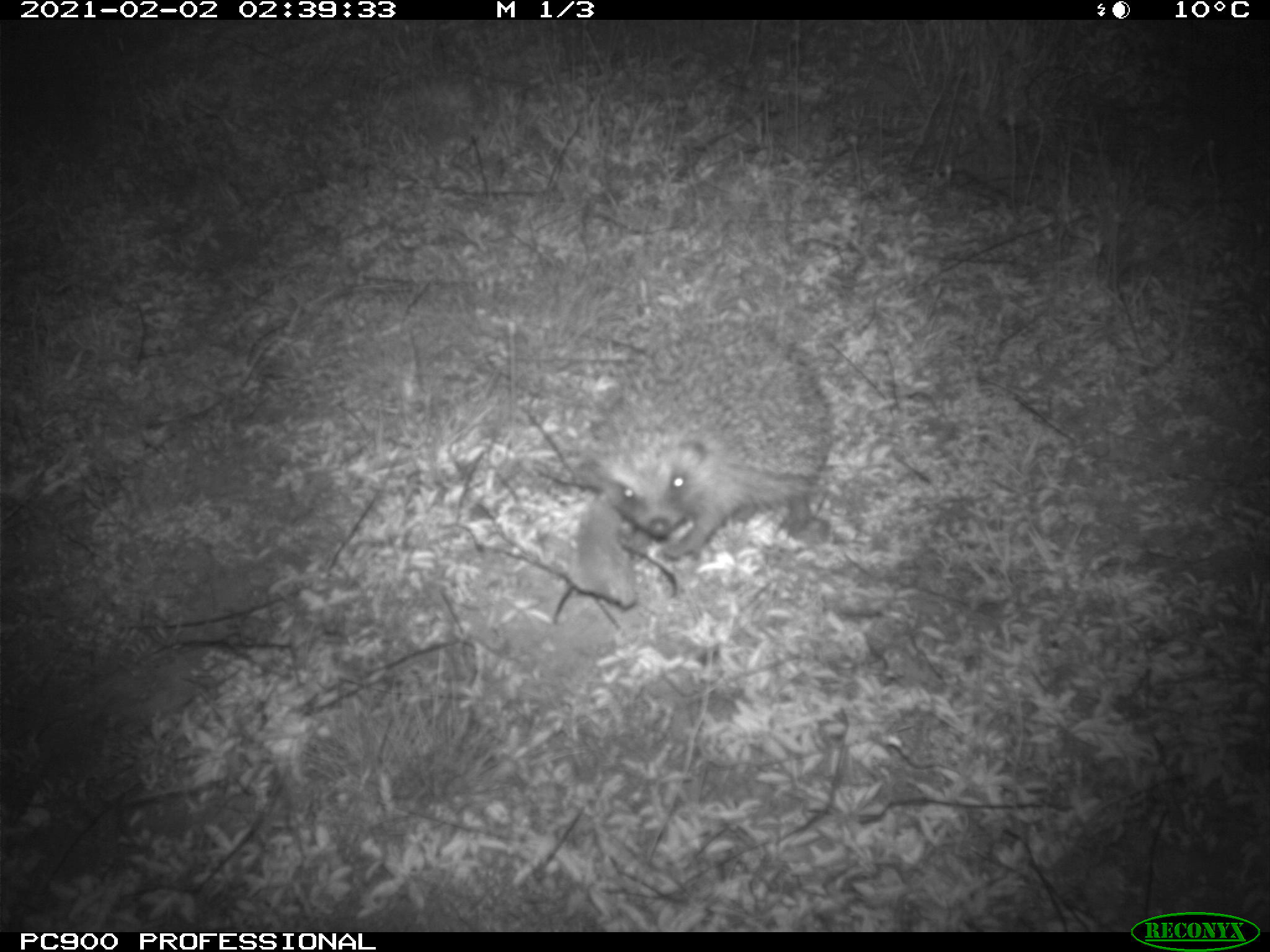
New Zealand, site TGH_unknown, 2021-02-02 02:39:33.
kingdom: Animalia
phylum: Chordata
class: Mammalia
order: Eulipotyphla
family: Erinaceidae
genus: Erinaceus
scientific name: Erinaceus europaeus europaeus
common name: european hedgehog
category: hedgehog